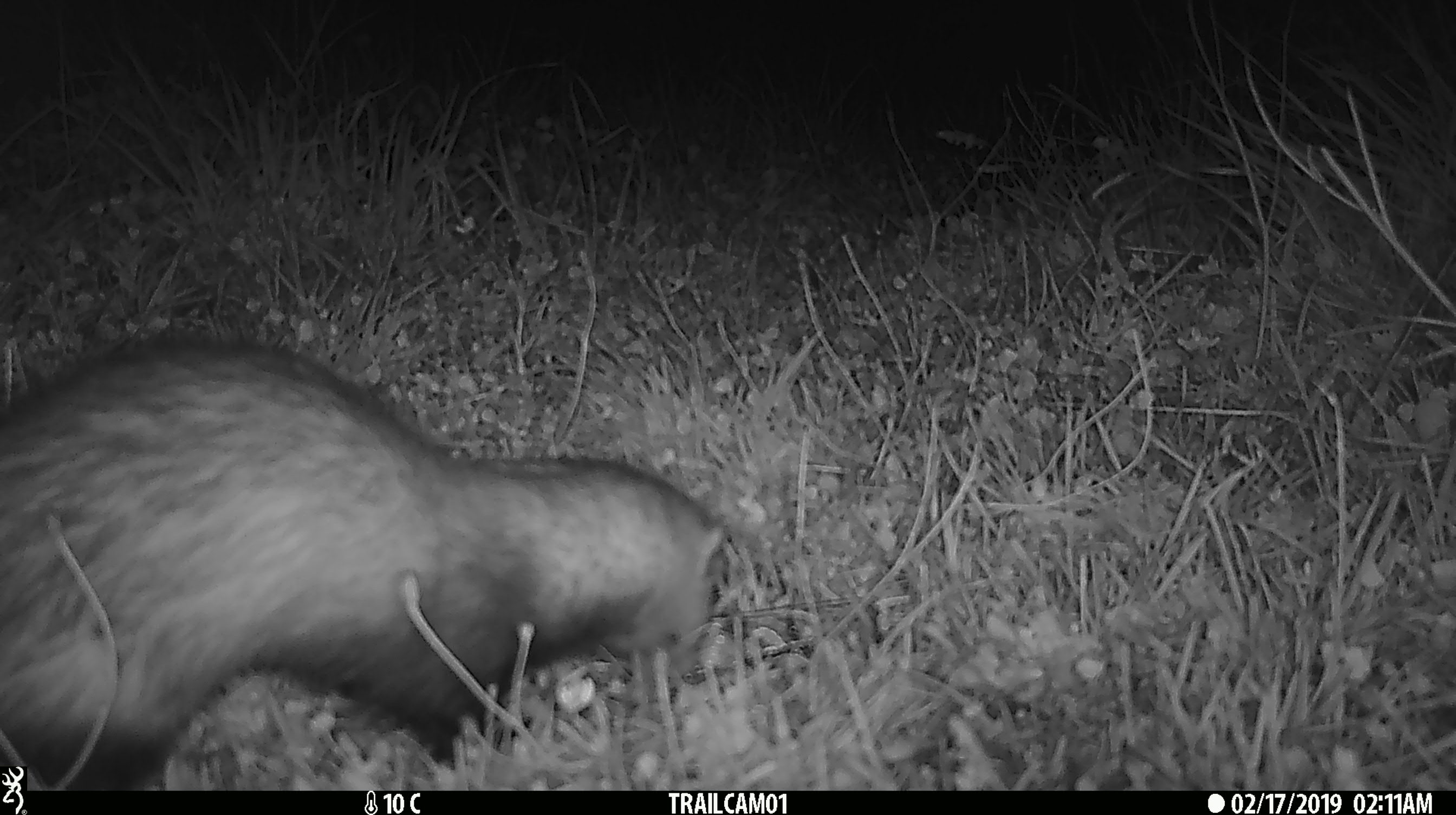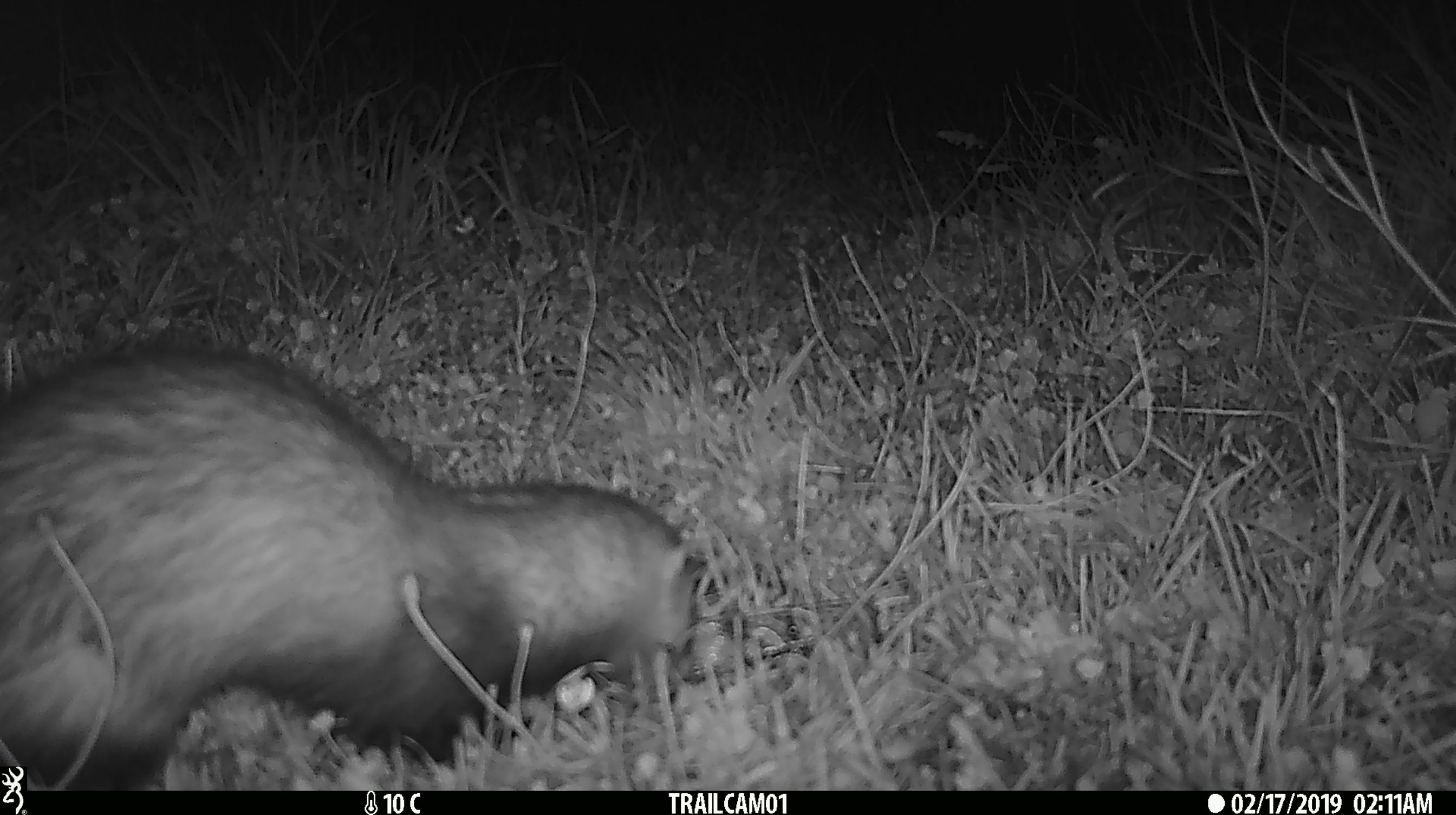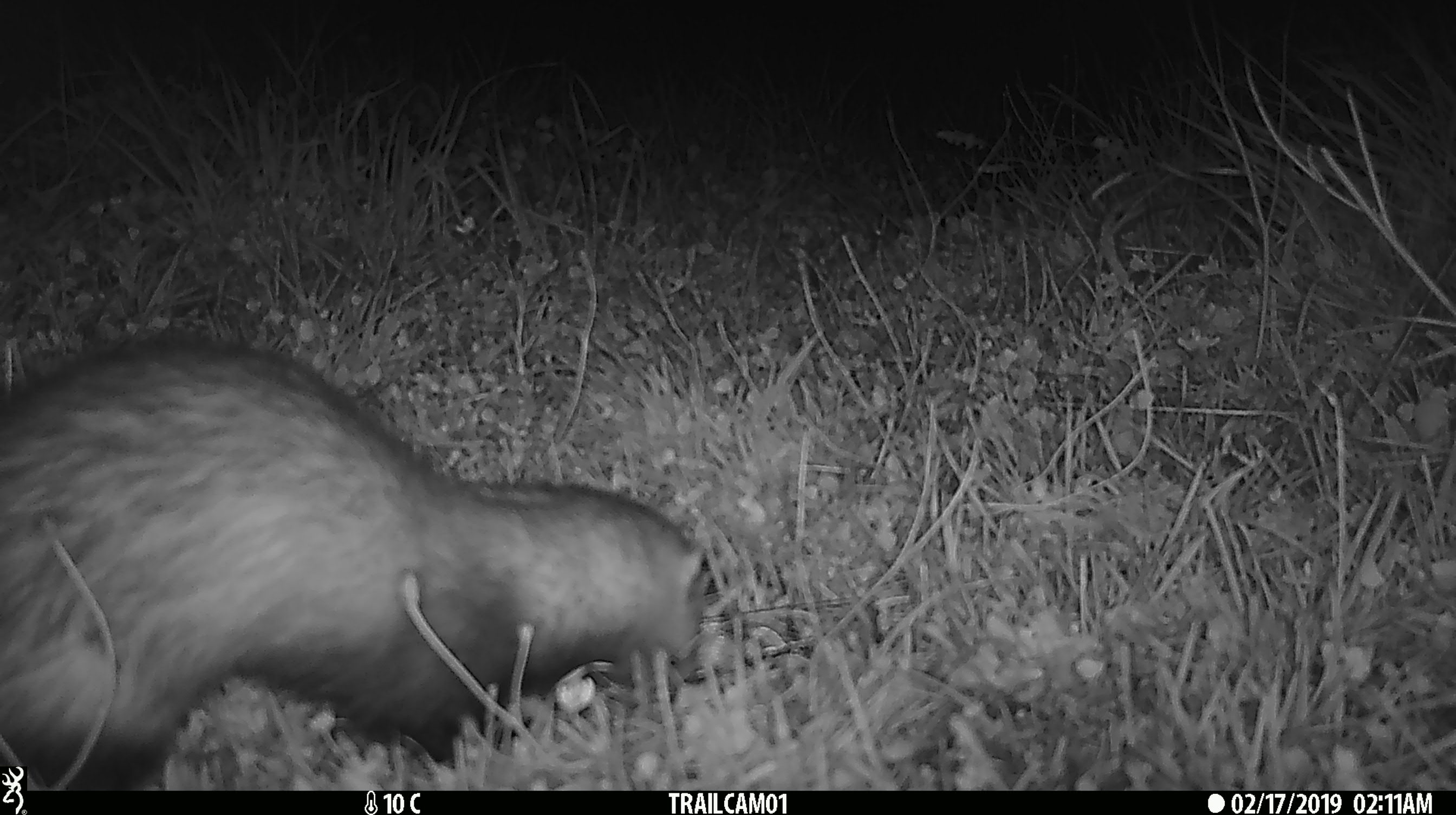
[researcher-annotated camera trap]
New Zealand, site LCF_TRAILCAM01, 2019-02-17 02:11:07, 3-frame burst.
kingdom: Animalia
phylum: Chordata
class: Mammalia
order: Carnivora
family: Mustelidae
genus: Mustela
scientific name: Mustela furo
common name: ferret